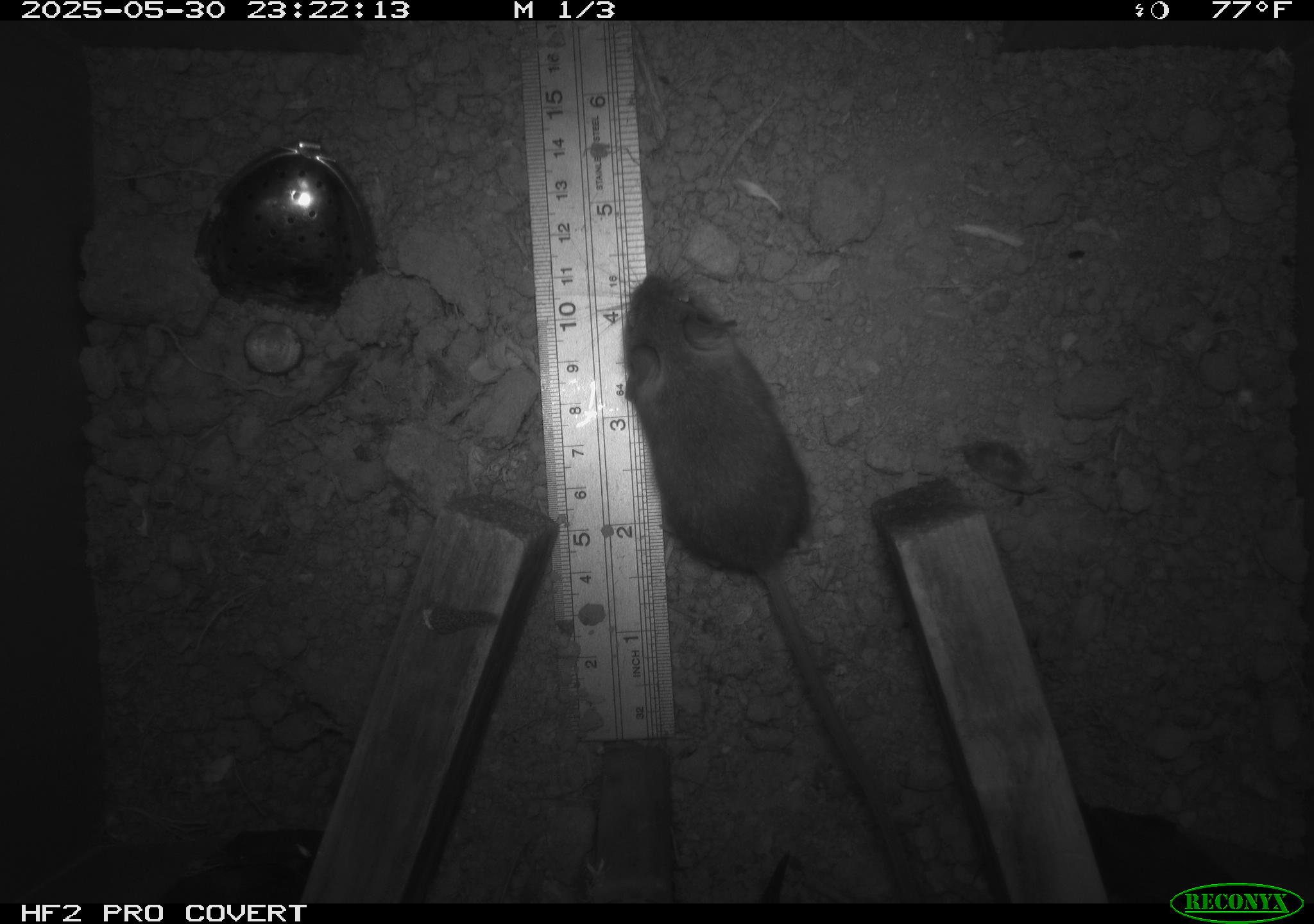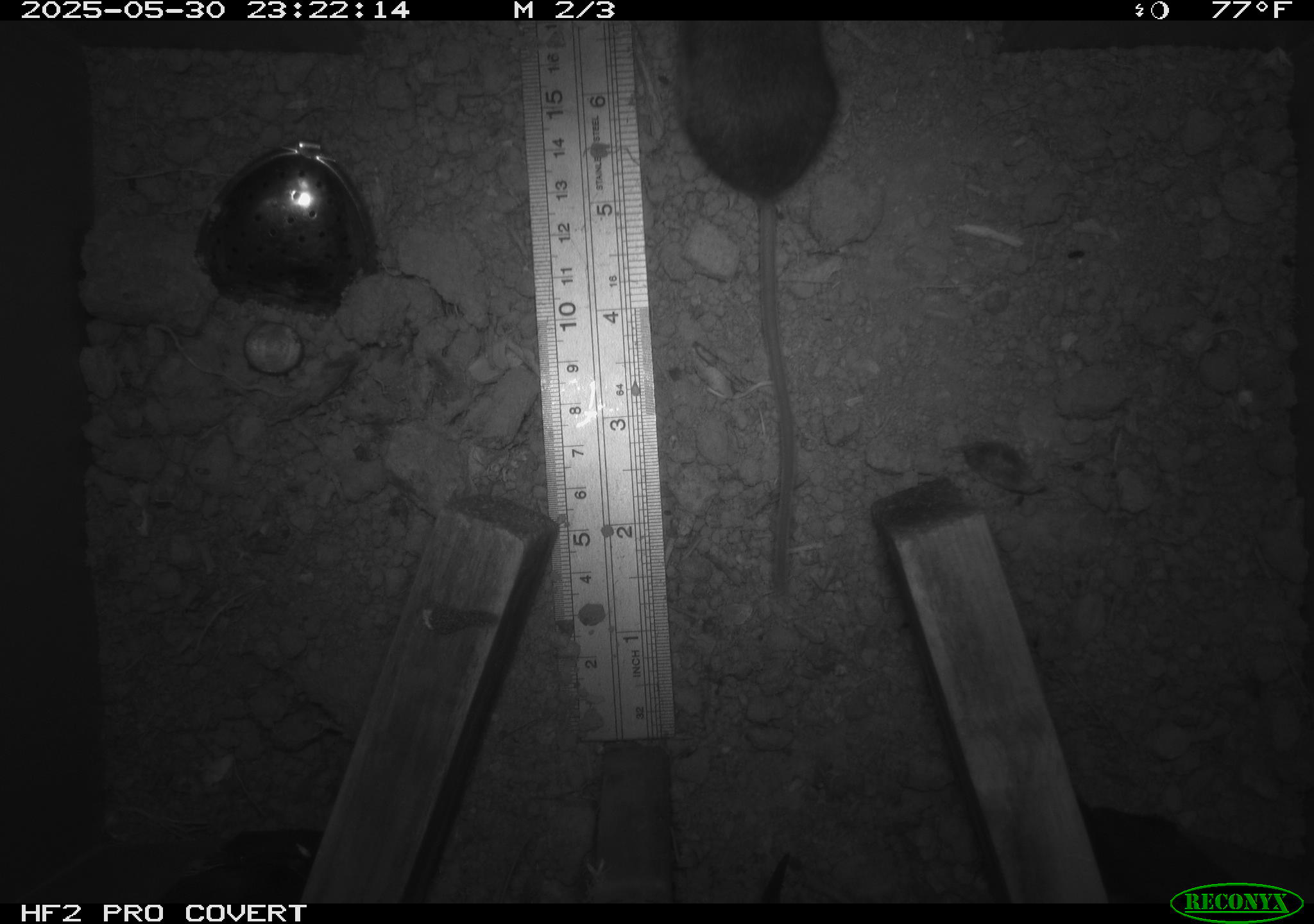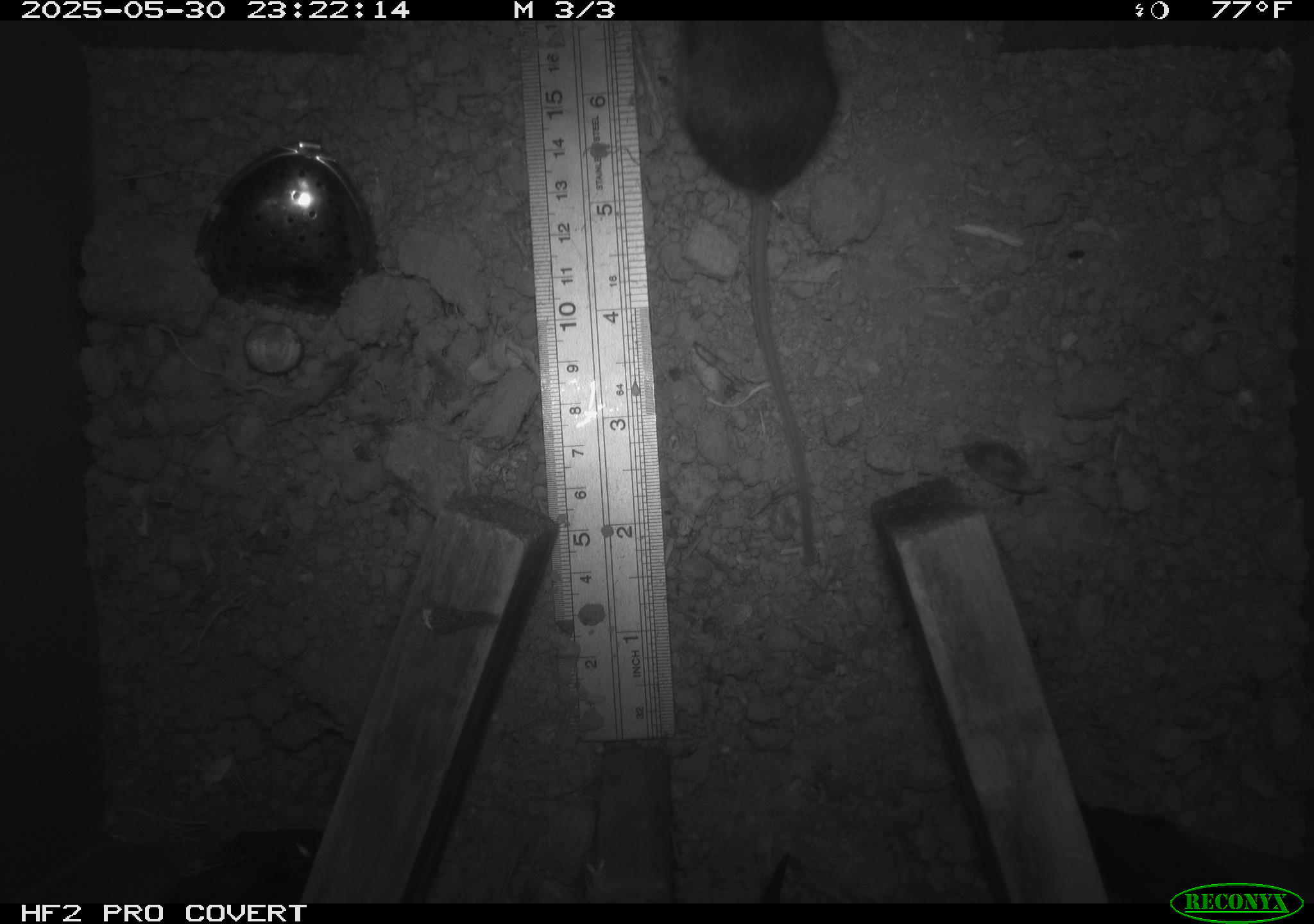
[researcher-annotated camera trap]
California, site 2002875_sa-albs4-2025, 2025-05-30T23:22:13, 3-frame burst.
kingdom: Animalia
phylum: Chordata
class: Mammalia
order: Rodentia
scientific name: Rodentia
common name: mouse species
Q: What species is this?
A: Mouse species (Rodentia).